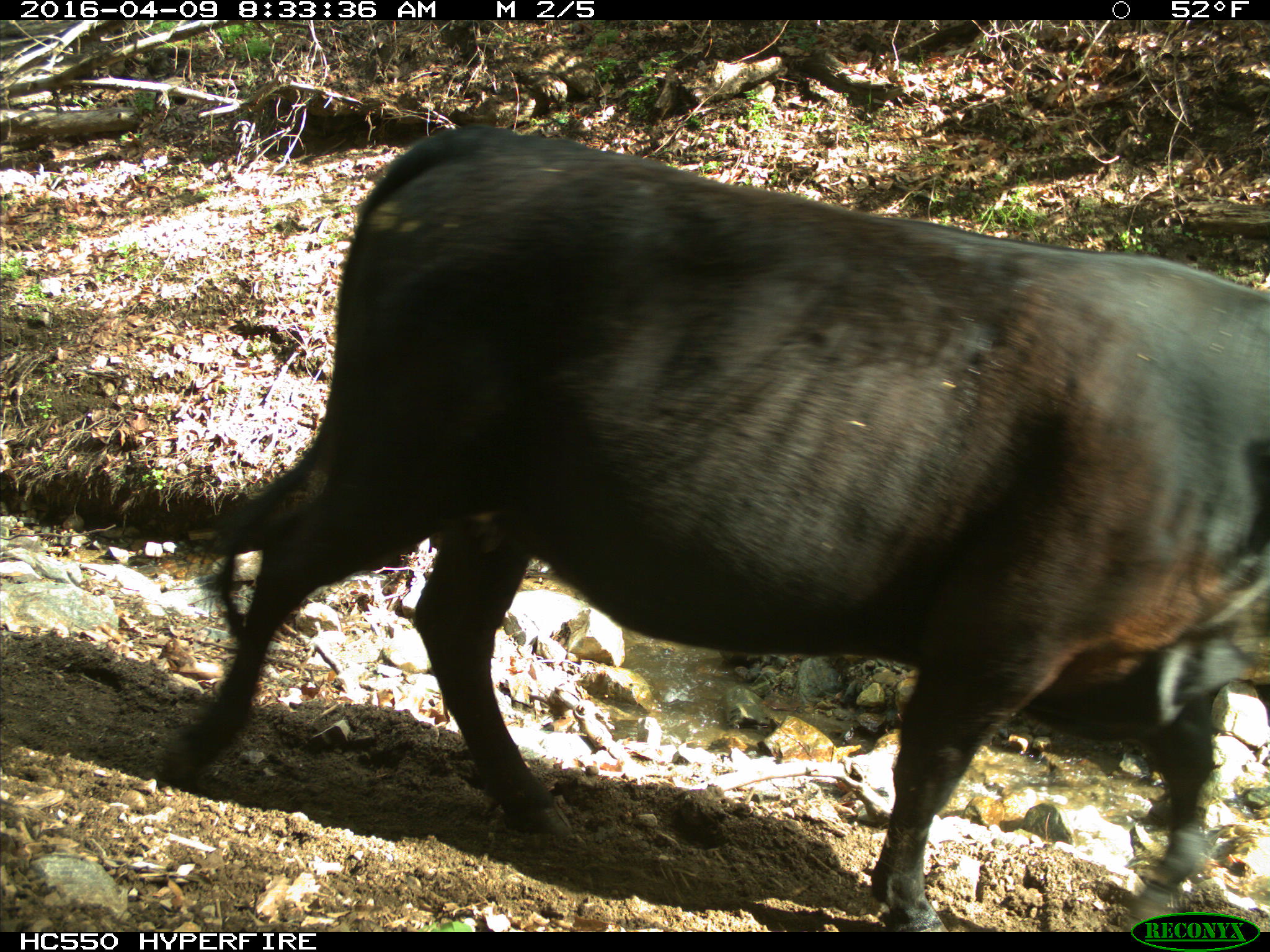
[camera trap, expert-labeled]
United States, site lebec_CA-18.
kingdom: Animalia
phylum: Chordata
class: Mammalia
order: Artiodactyla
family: Bovidae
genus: Bos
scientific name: Bos taurus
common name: domestic cow